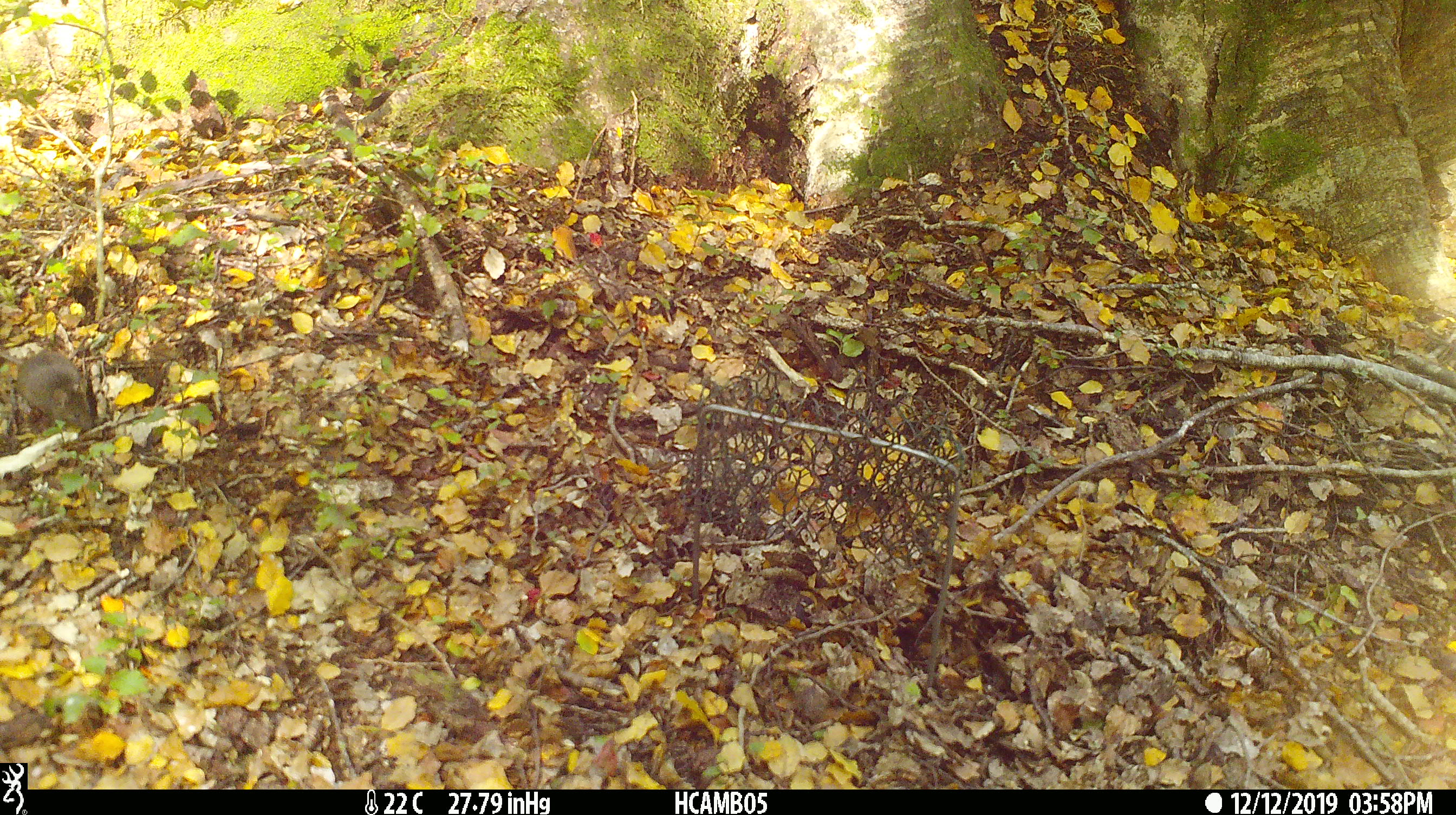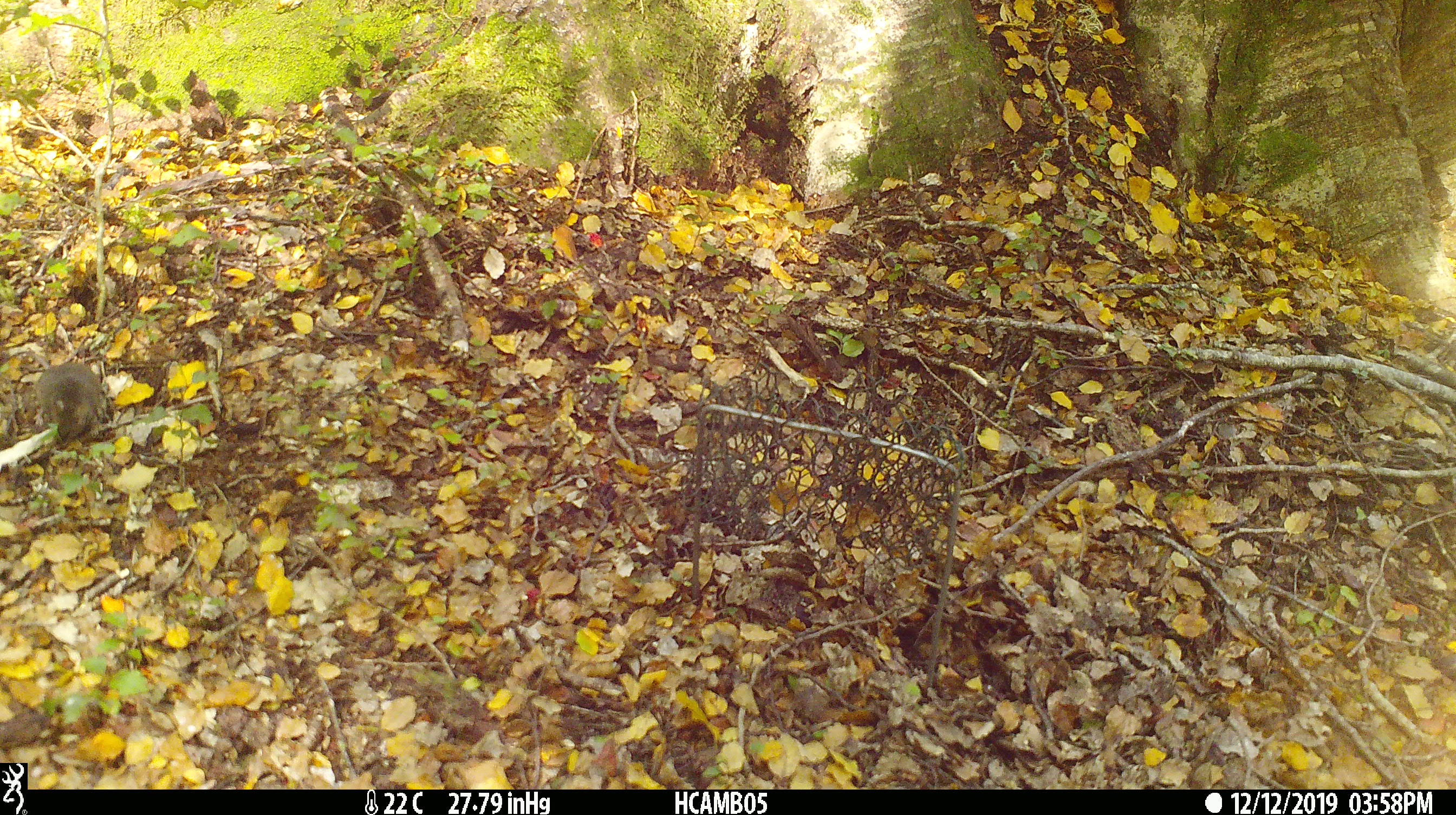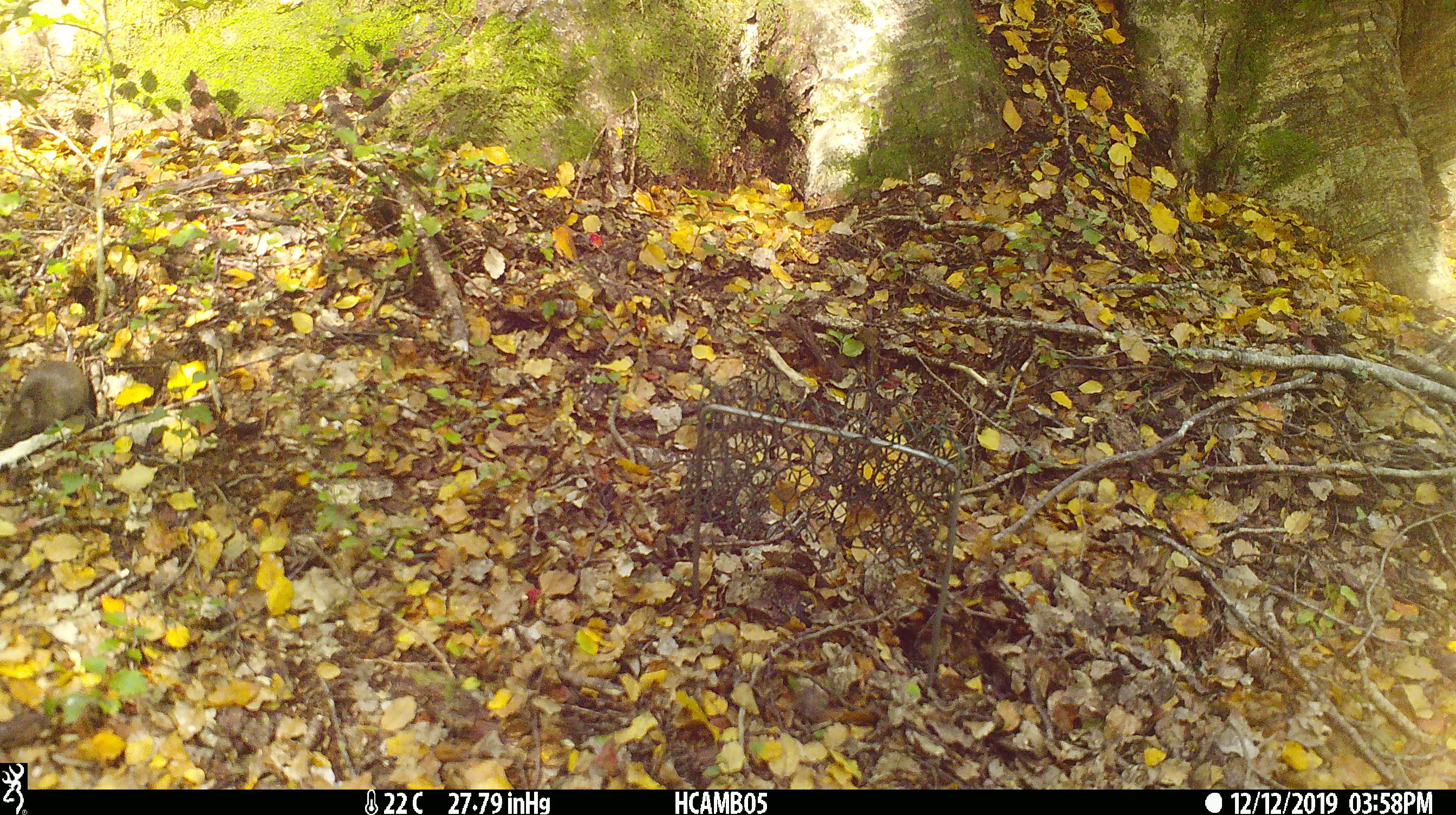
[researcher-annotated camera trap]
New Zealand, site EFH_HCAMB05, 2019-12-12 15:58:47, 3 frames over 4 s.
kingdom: Animalia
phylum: Chordata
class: Mammalia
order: Rodentia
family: Muridae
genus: Mus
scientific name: Mus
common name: mouse